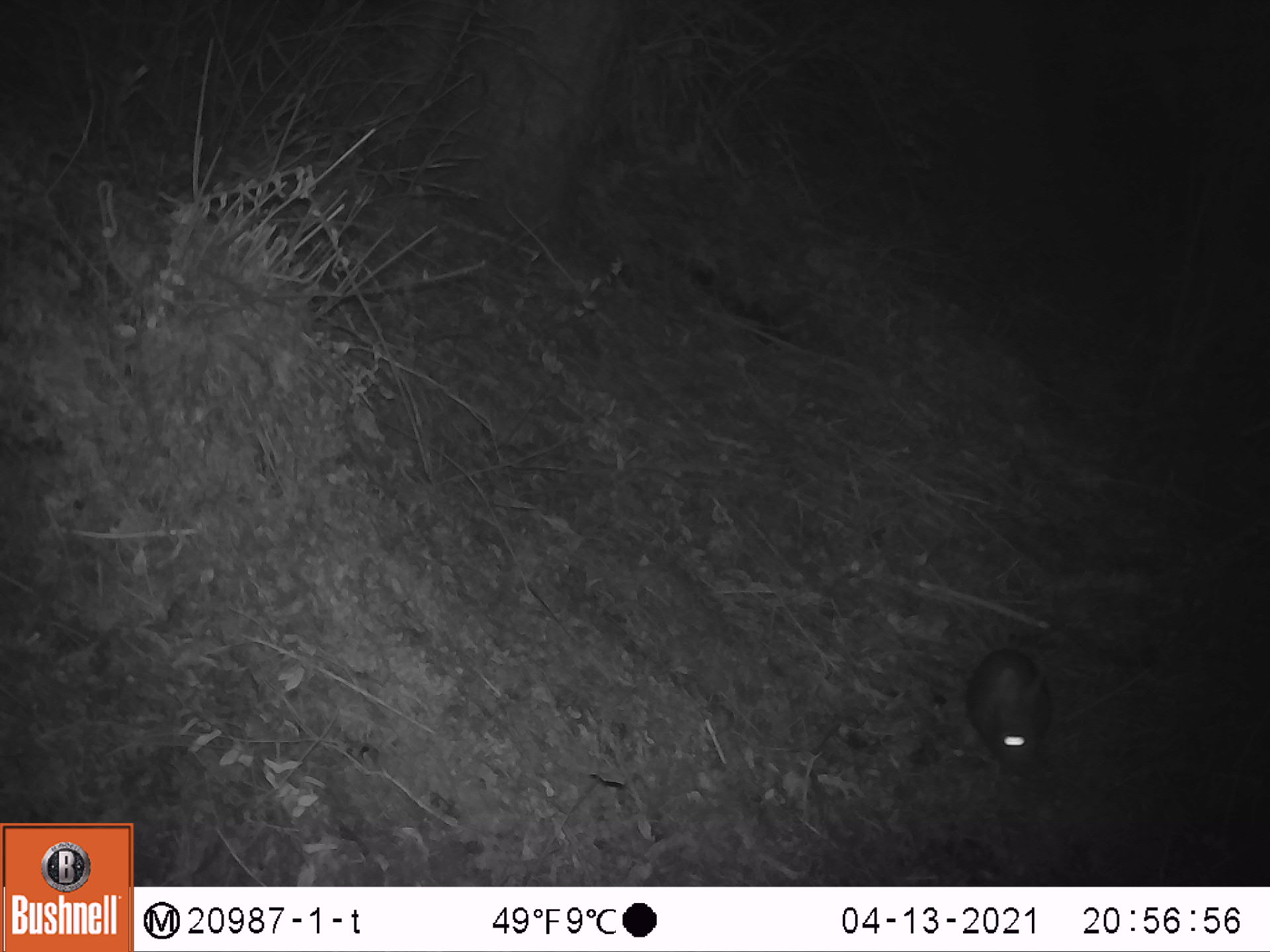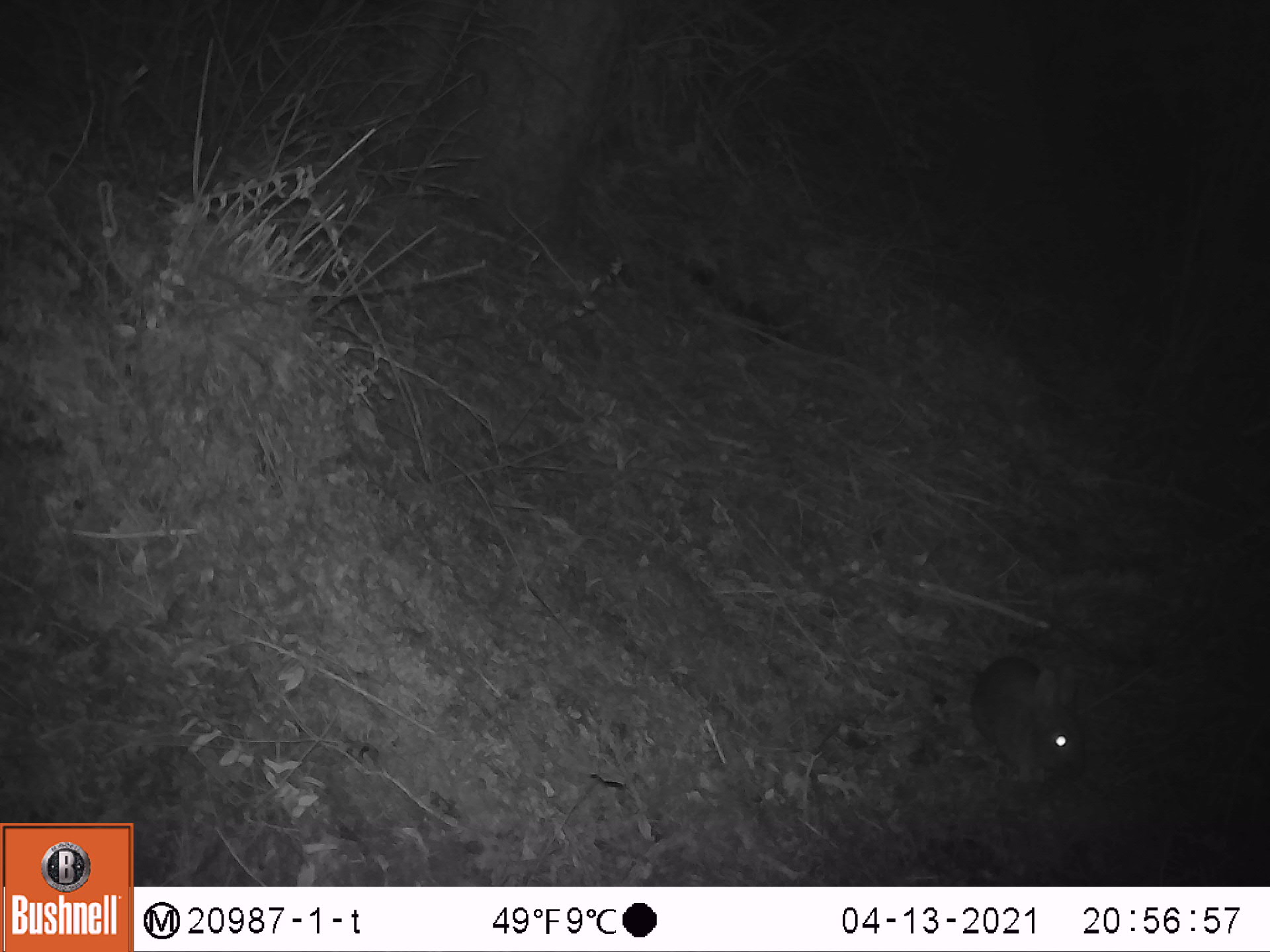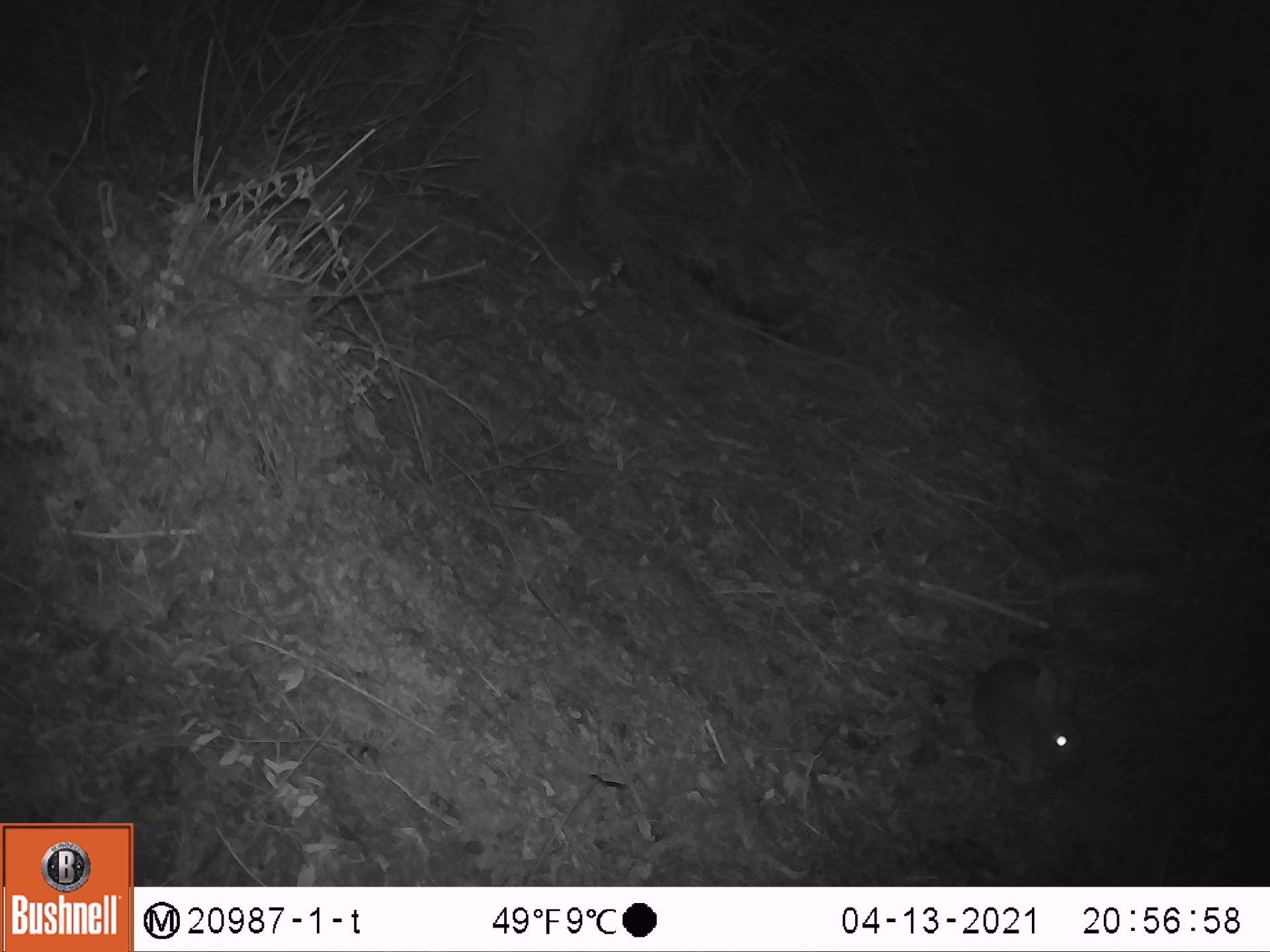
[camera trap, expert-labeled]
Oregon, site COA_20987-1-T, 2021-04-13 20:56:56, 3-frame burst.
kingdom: Animalia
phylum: Chordata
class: Mammalia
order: Lagomorpha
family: Leporidae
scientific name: Leporidae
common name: hares and rabbits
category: leporidae family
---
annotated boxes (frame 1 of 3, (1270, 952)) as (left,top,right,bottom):
leporidae family: (961,644,1053,777)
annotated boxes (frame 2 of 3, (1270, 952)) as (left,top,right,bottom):
leporidae family: (968,642,1096,806)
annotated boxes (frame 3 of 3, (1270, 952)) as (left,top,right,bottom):
leporidae family: (969,645,1083,784)